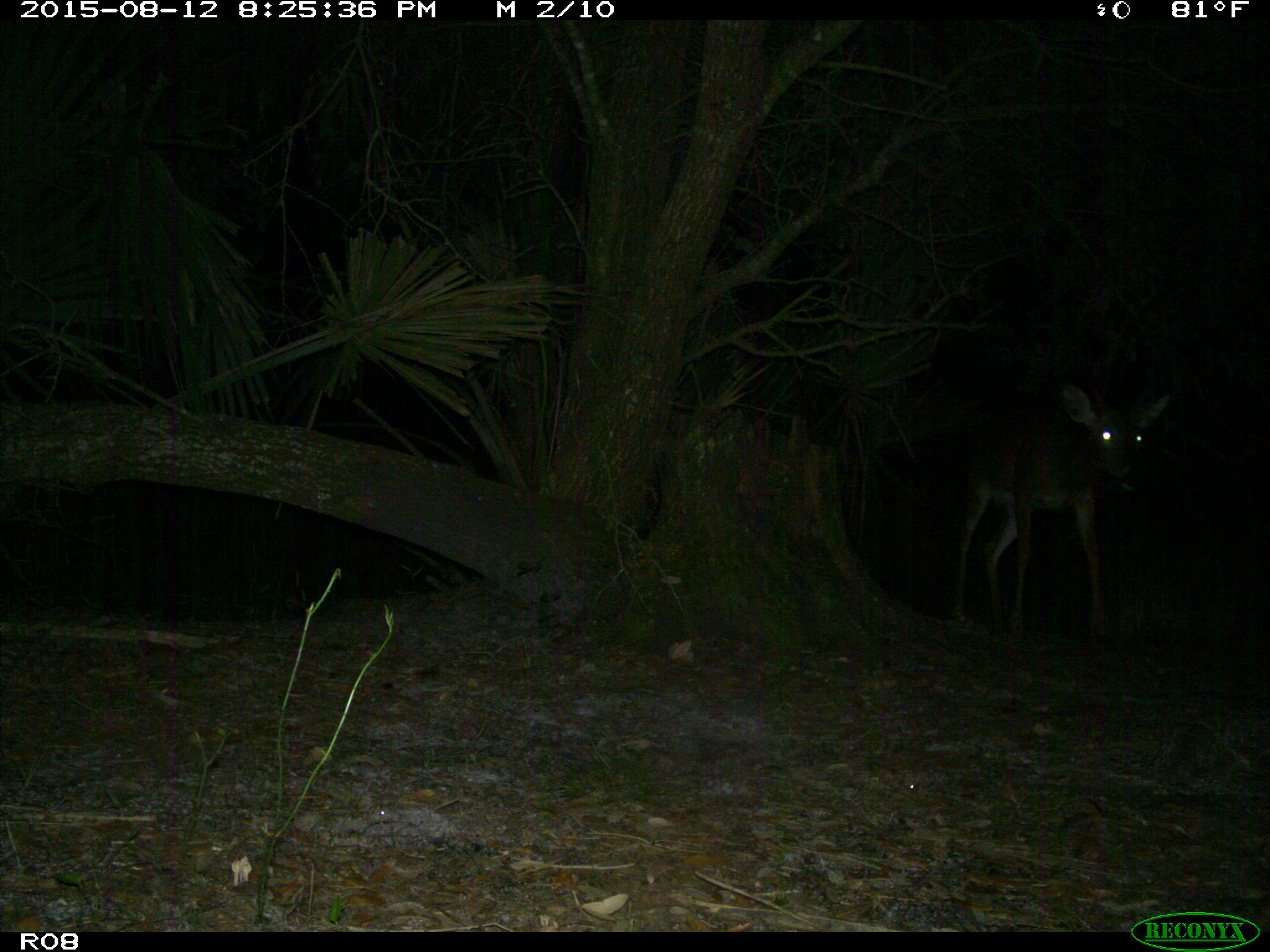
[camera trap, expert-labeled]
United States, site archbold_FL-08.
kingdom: Animalia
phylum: Chordata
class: Mammalia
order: Artiodactyla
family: Cervidae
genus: Odocoileus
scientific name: Odocoileus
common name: deer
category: unidentified deer